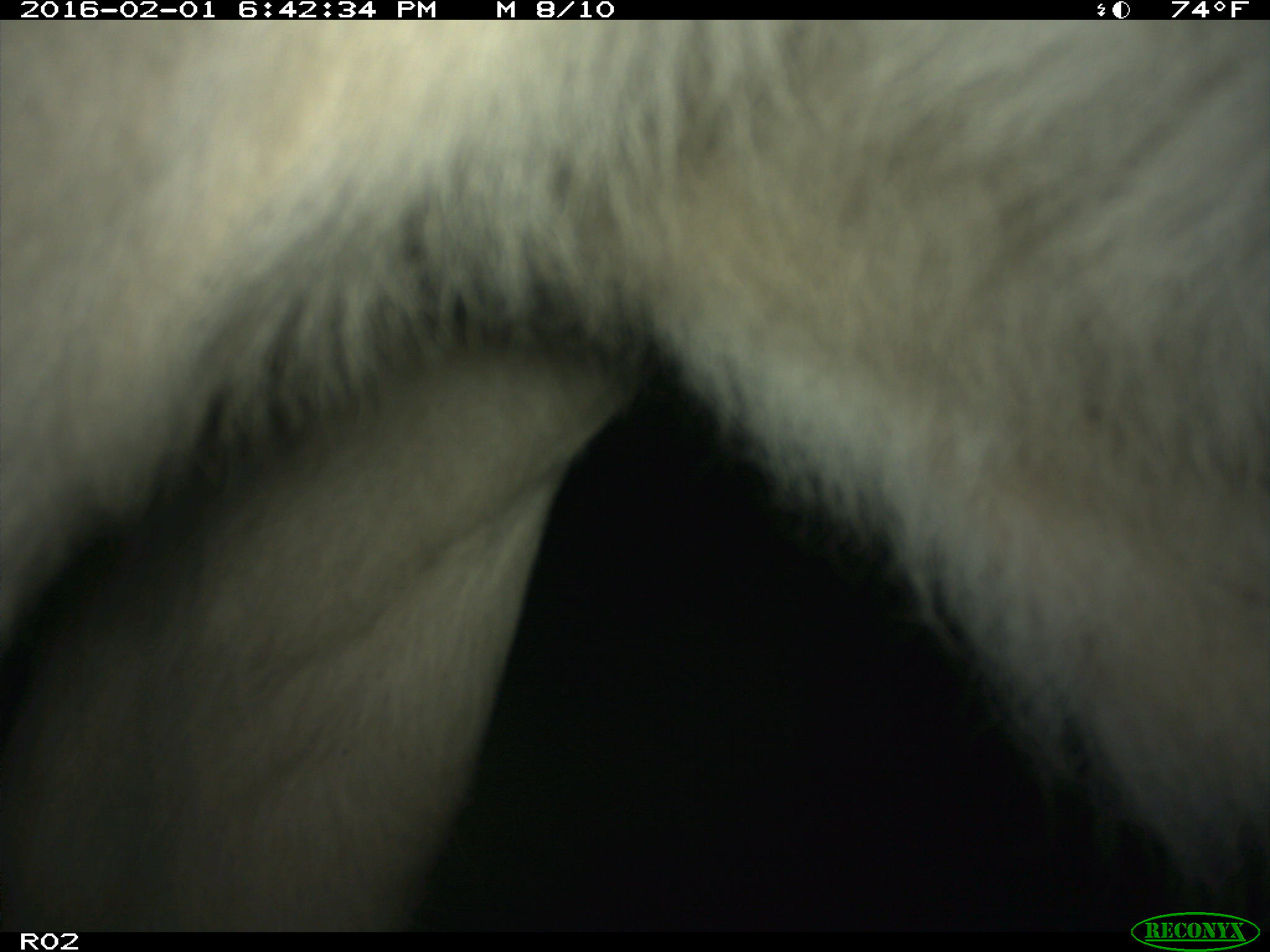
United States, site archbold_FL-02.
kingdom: Animalia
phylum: Chordata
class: Mammalia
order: Artiodactyla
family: Bovidae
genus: Bos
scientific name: Bos taurus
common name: domestic cow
Bos taurus (domestic cow).